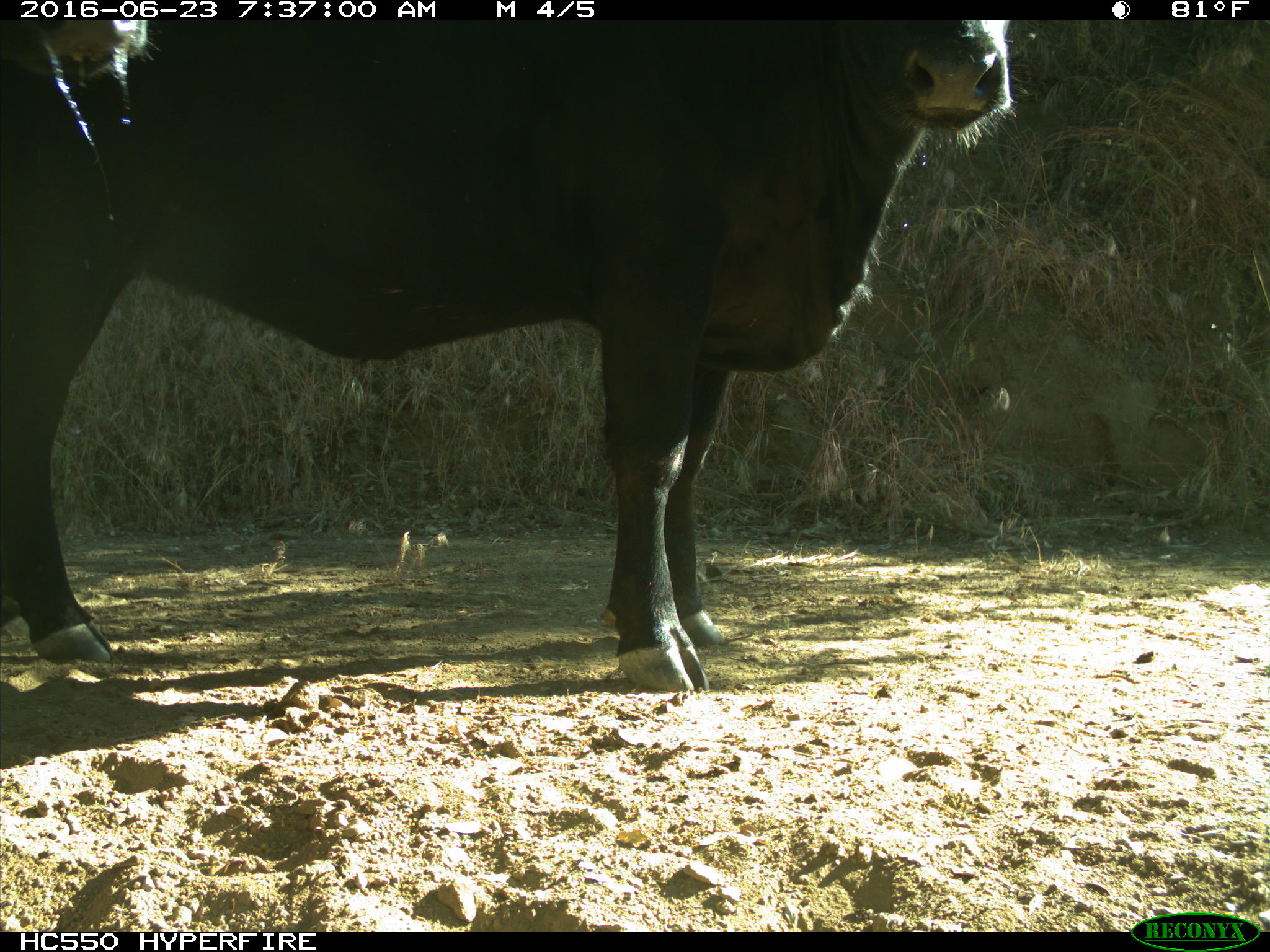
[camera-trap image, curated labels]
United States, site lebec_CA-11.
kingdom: Animalia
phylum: Chordata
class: Mammalia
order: Artiodactyla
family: Bovidae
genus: Bos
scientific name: Bos taurus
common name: domestic cow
Bos taurus (domestic cow).